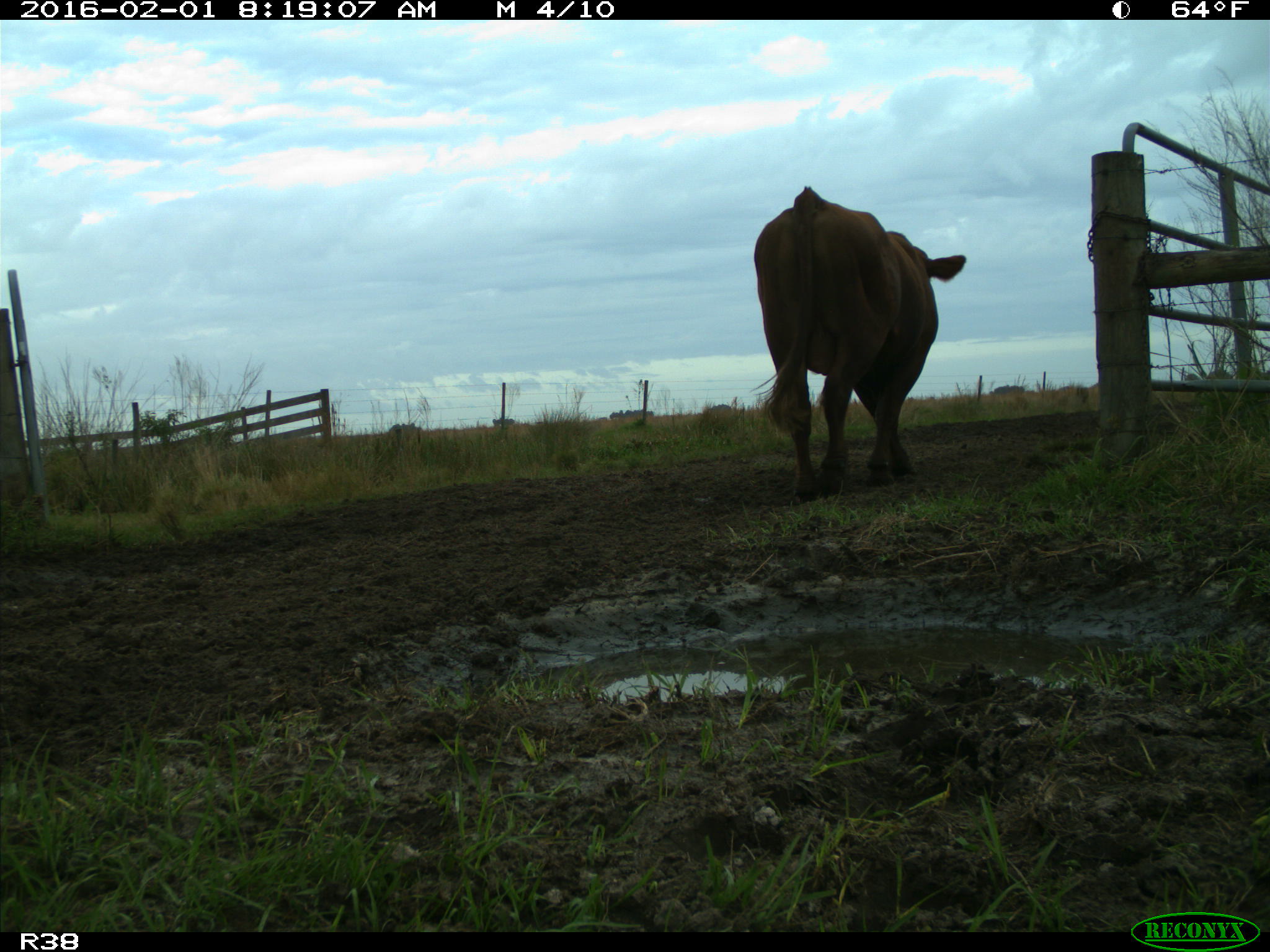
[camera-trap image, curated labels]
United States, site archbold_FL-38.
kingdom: Animalia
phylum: Chordata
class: Mammalia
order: Artiodactyla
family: Bovidae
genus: Bos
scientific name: Bos taurus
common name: domestic cow